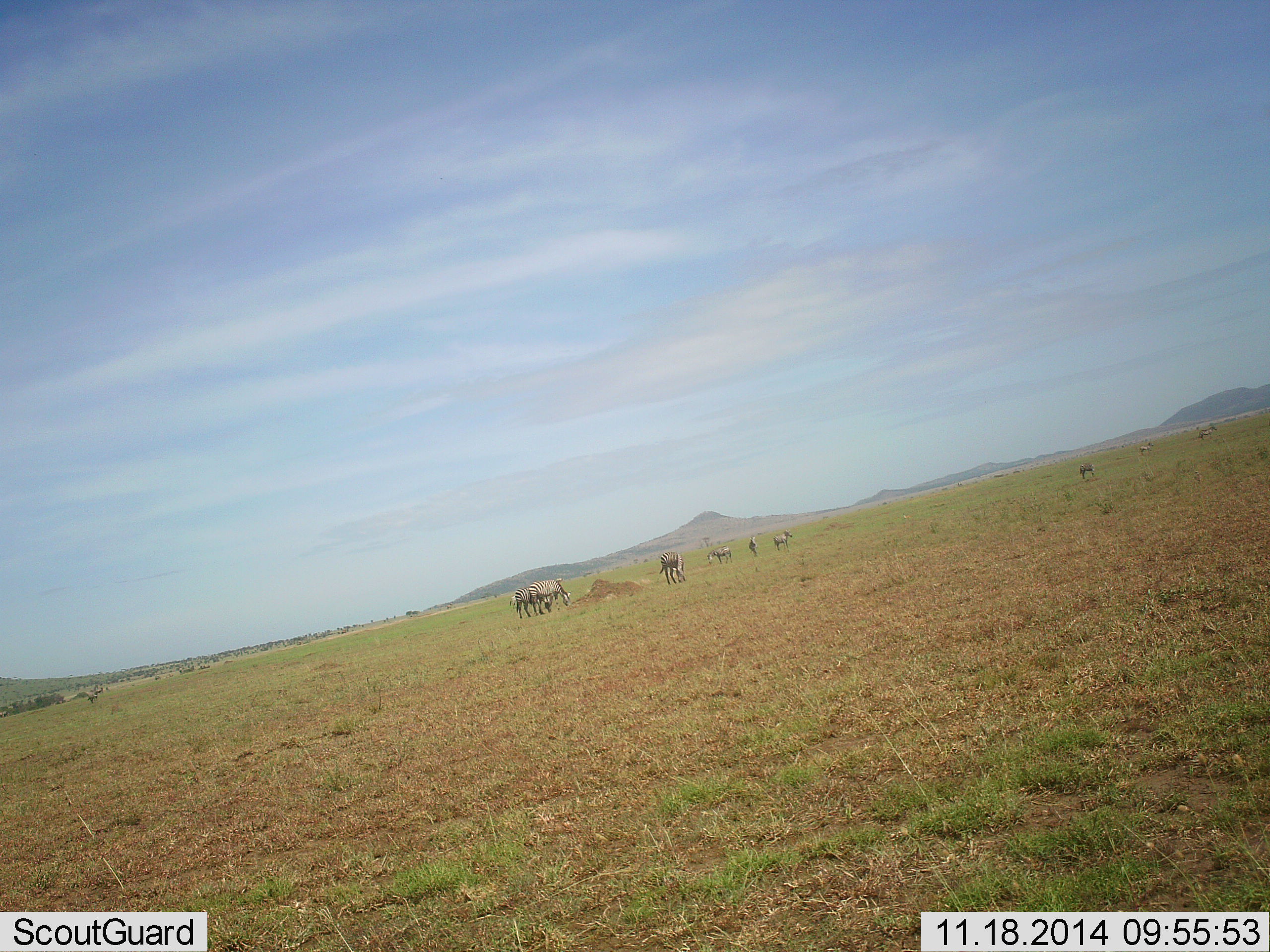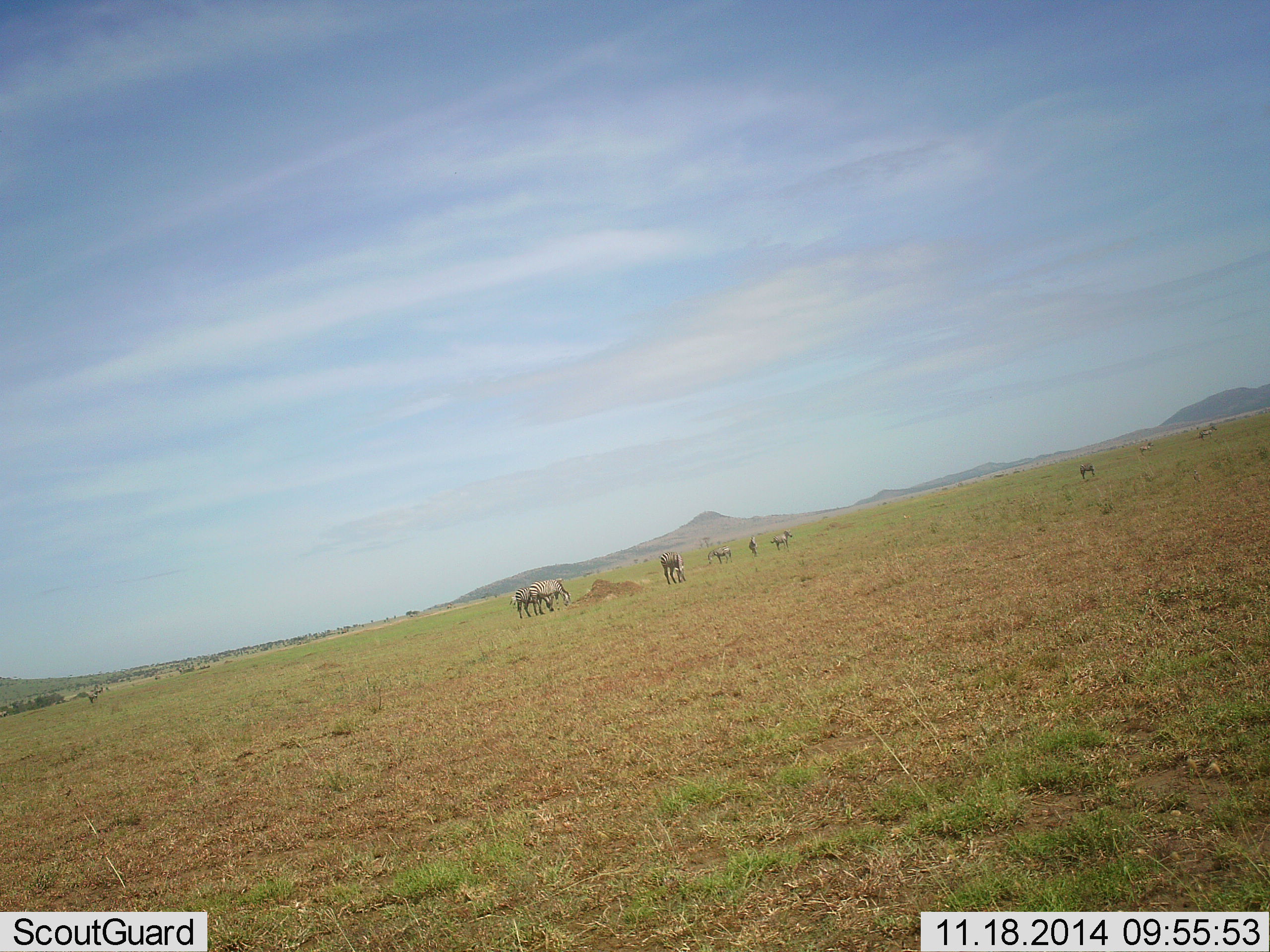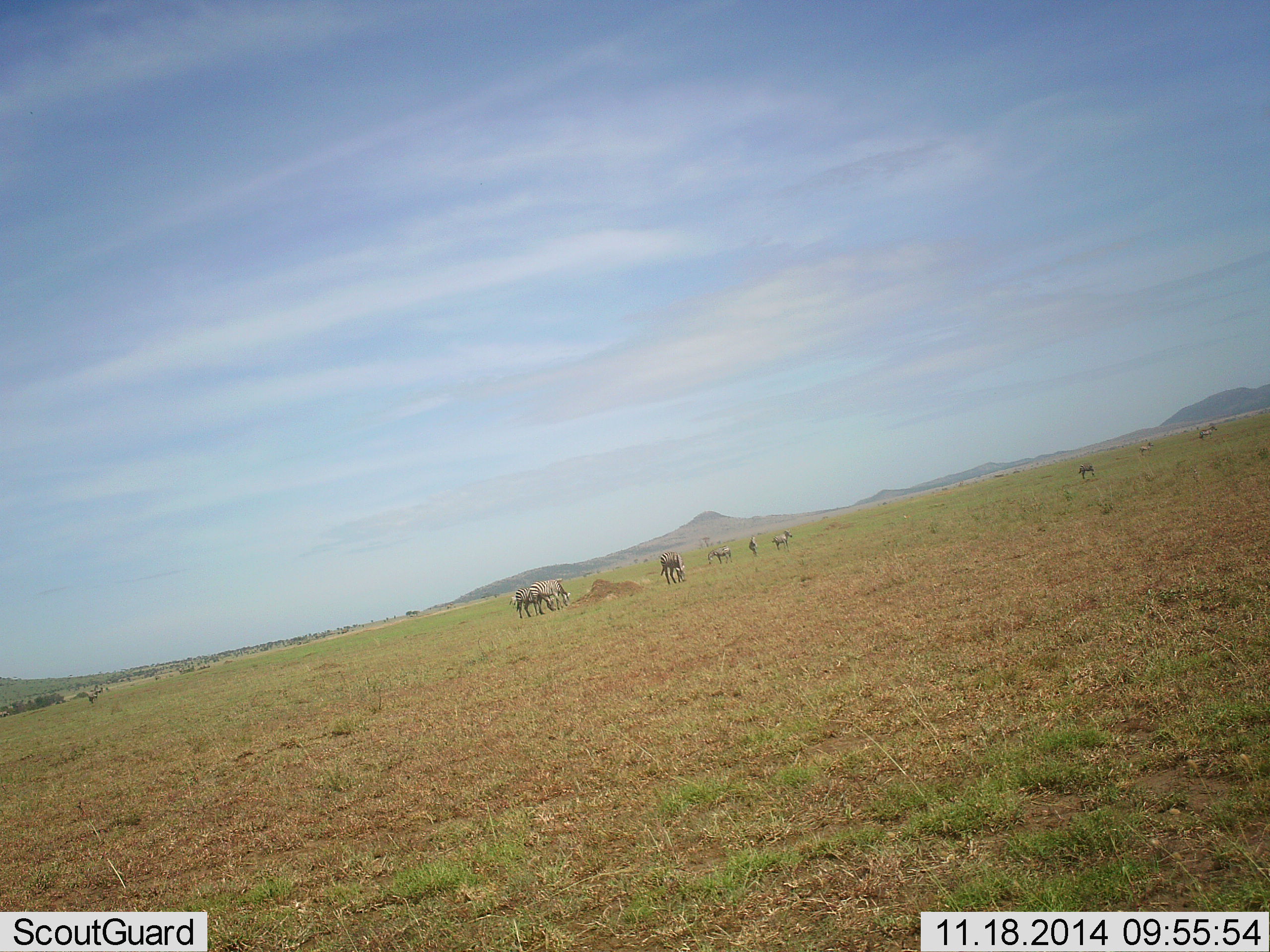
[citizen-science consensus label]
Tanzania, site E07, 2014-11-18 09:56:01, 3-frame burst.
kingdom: Animalia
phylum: Chordata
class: Mammalia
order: Perissodactyla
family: Equidae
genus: Equus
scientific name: Equus quagga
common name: plains zebra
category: zebra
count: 9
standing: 60%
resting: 0%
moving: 0%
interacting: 0%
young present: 0%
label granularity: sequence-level